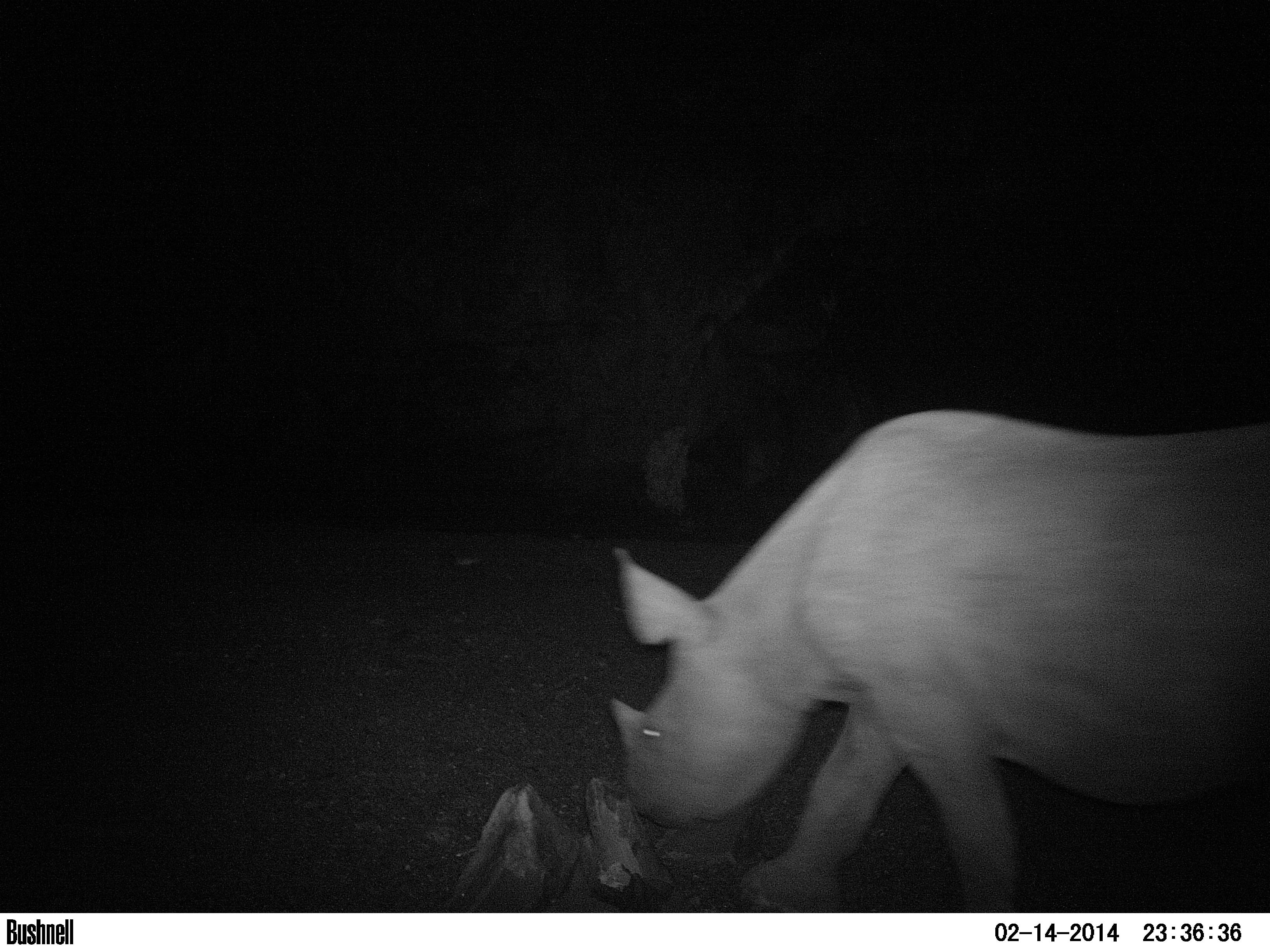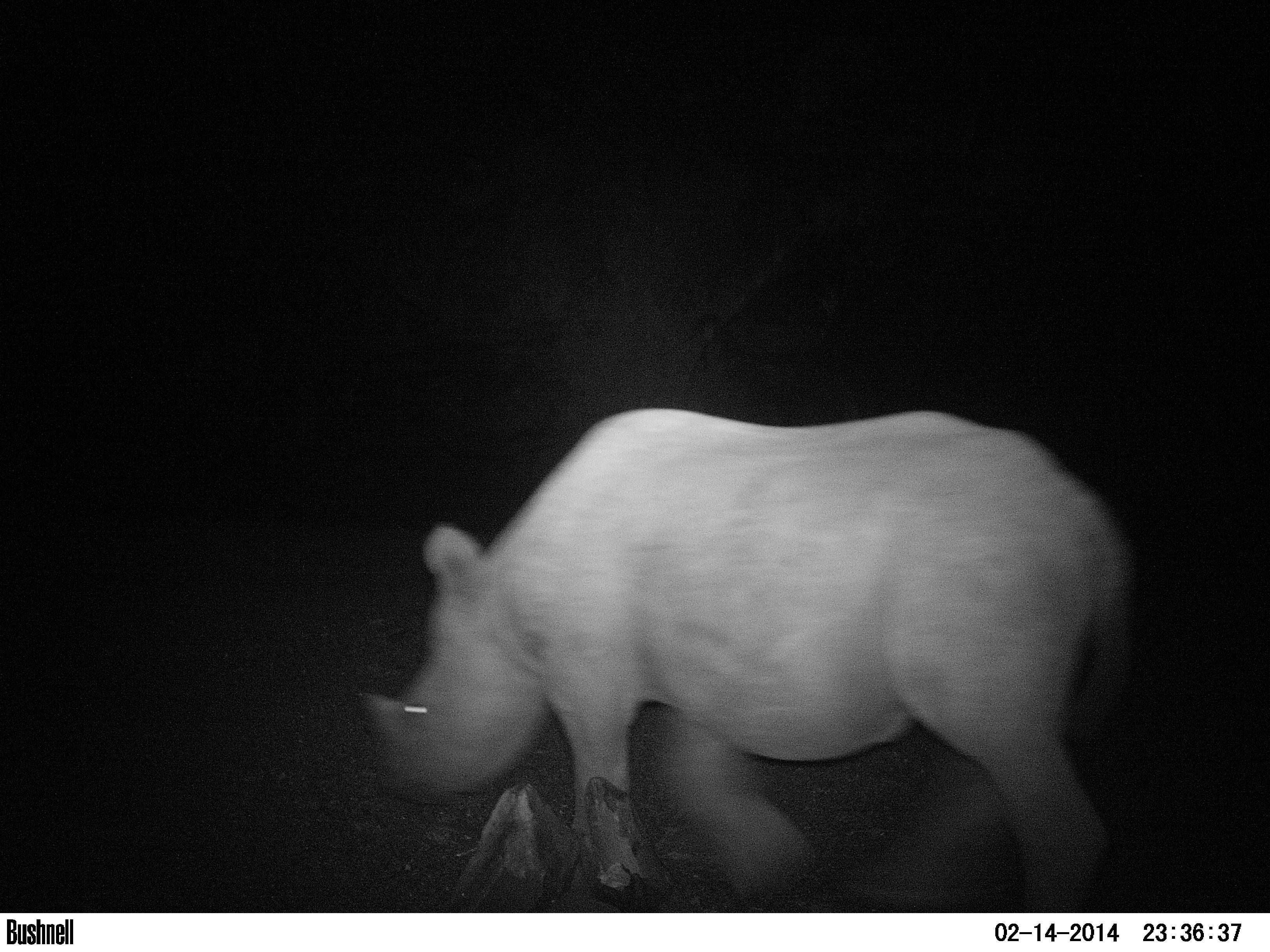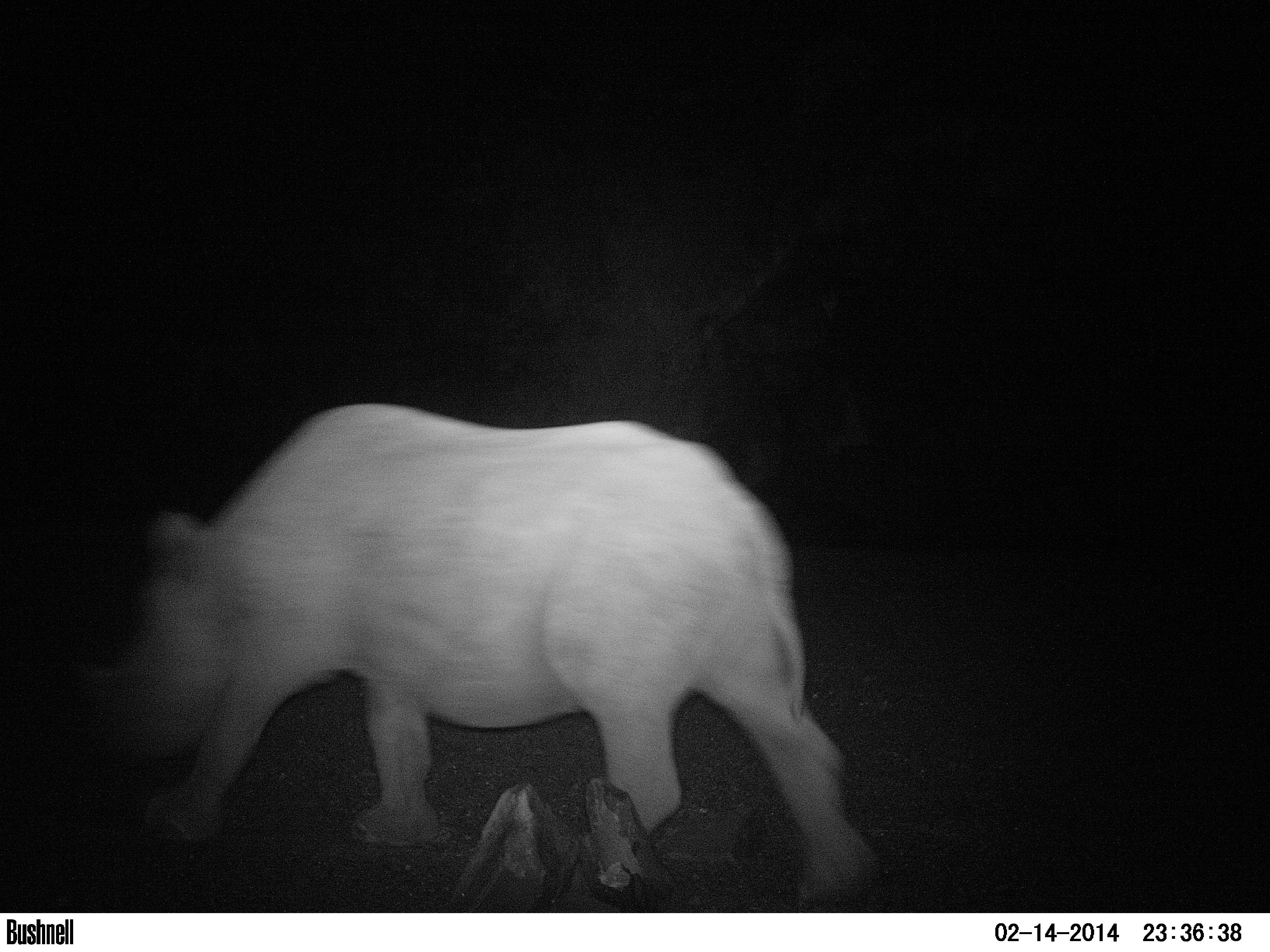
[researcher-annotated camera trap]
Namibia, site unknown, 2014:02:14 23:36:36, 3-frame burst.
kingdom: Animalia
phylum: Chordata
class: Mammalia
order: Perissodactyla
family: Rhinocerotidae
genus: Diceros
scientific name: Diceros bicornis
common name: black rhinoceros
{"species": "Diceros bicornis (black rhinoceros)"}